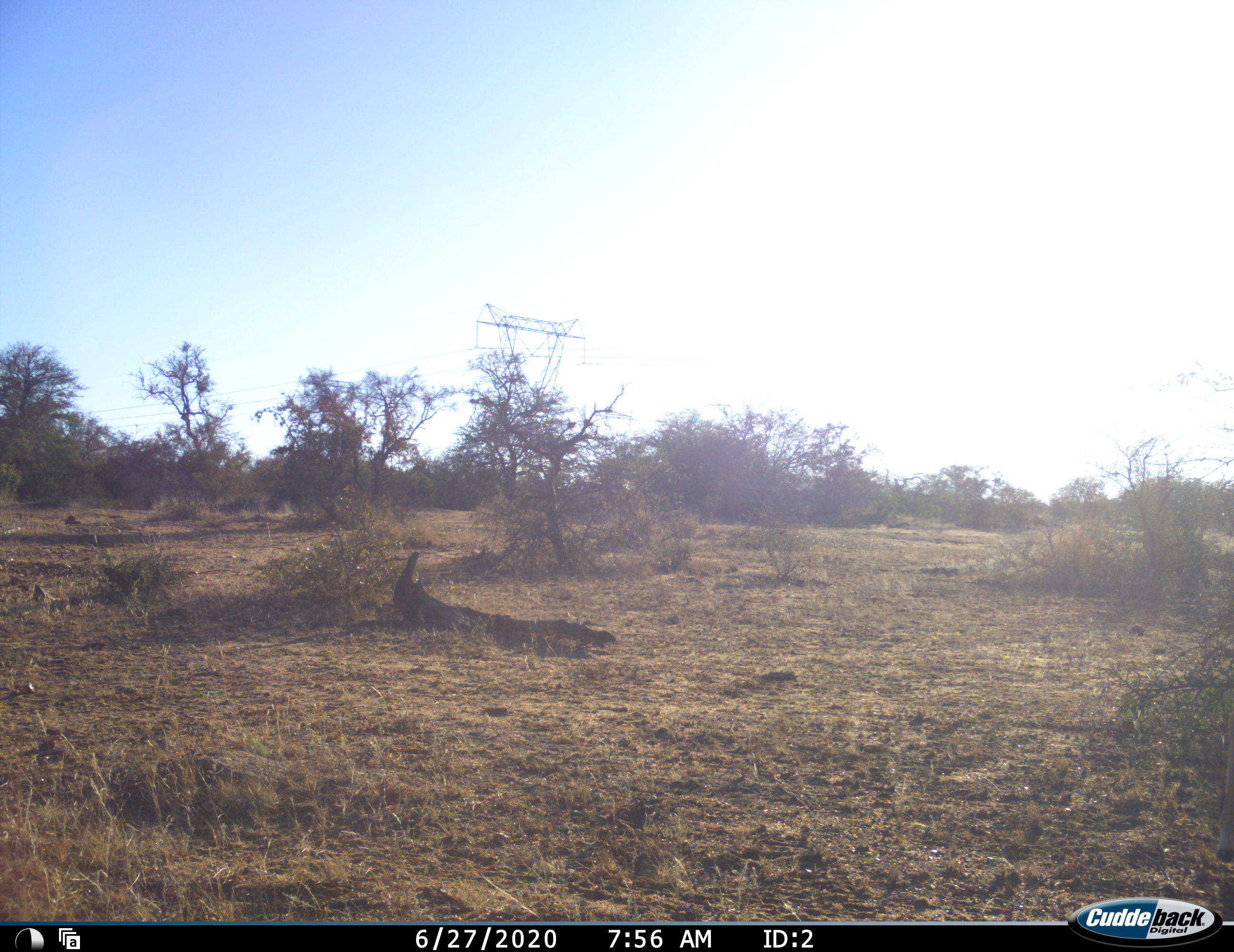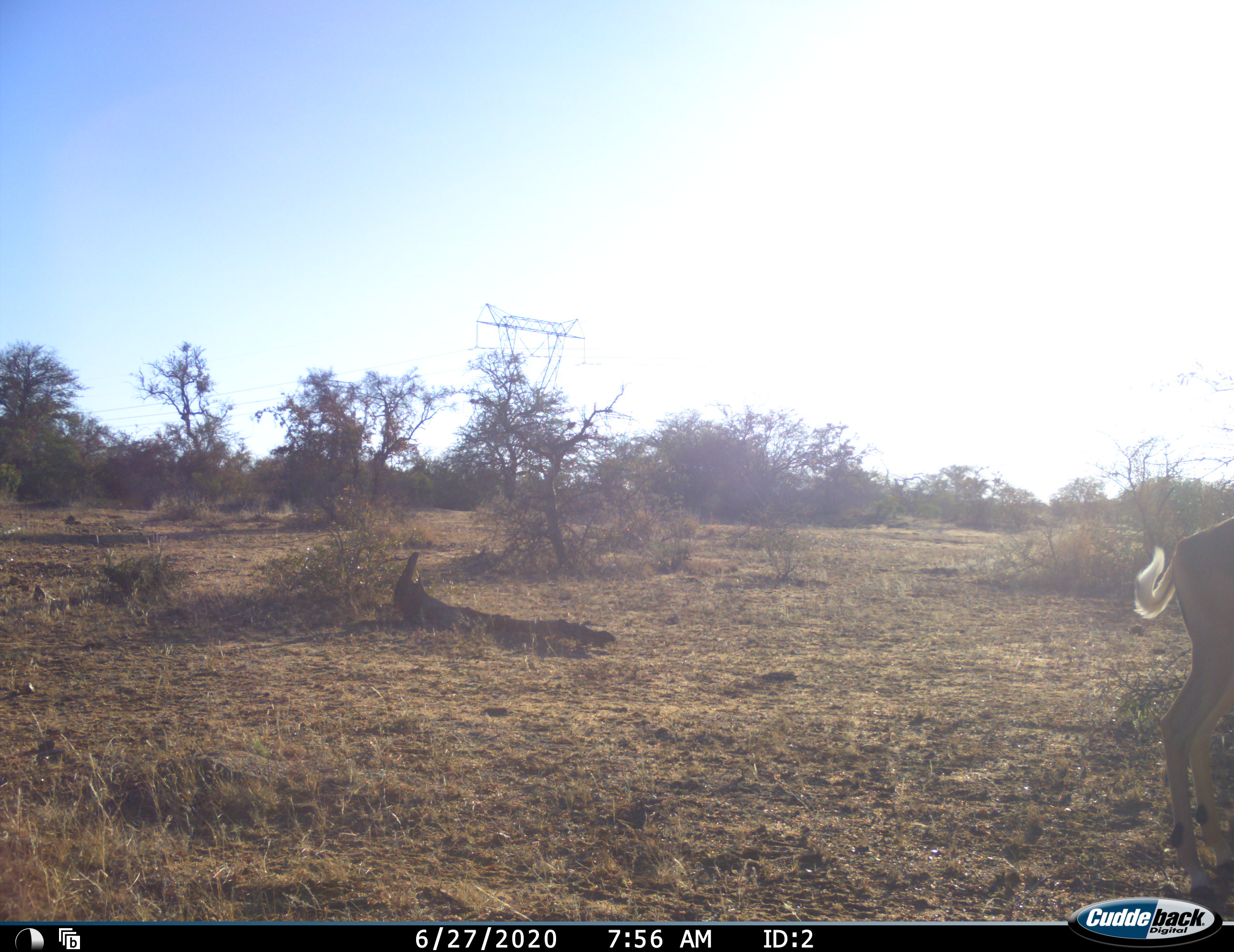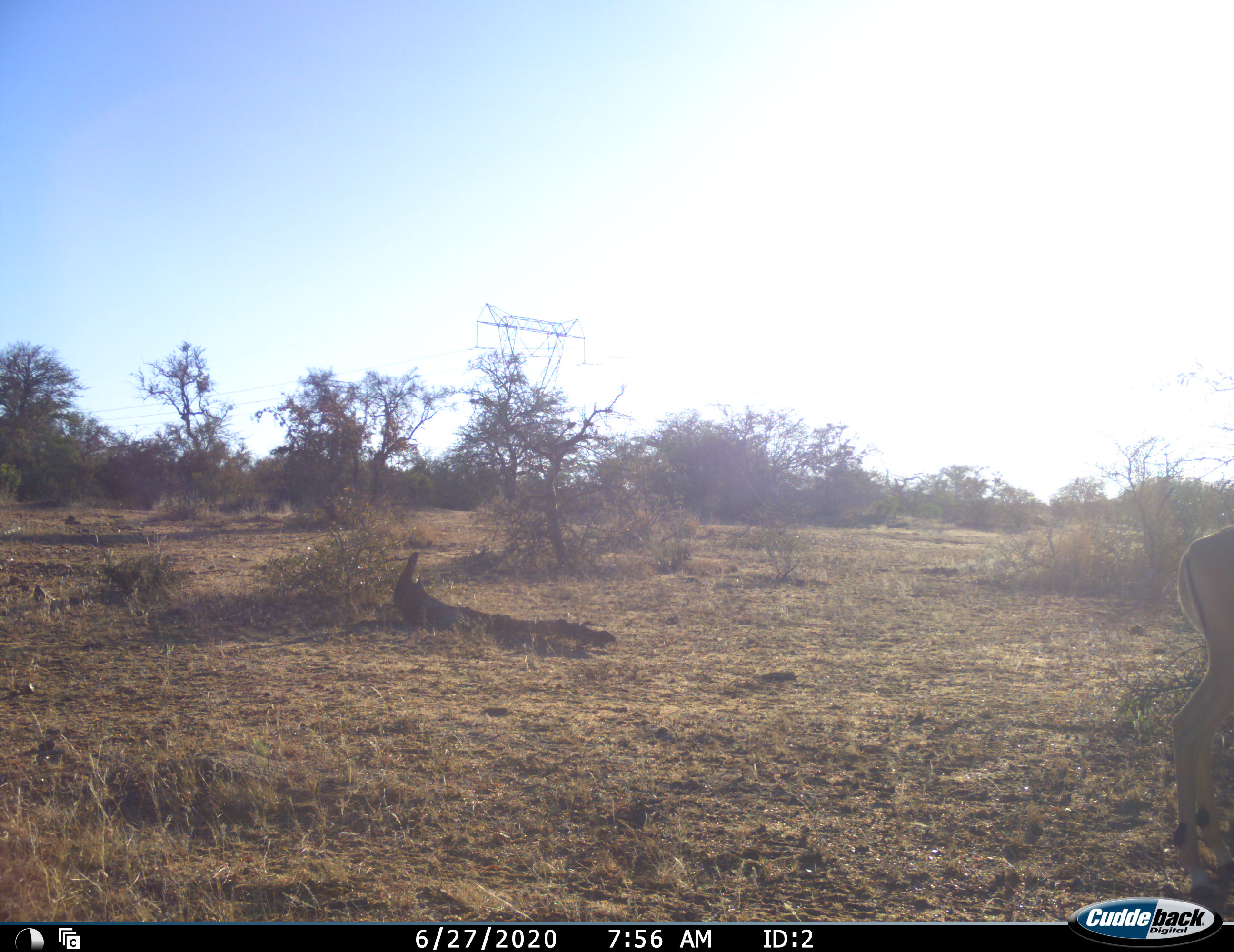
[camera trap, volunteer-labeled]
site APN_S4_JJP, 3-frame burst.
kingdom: Animalia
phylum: Chordata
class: Mammalia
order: Artiodactyla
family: Bovidae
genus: Aepyceros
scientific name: Aepyceros melampus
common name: impala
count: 1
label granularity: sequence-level